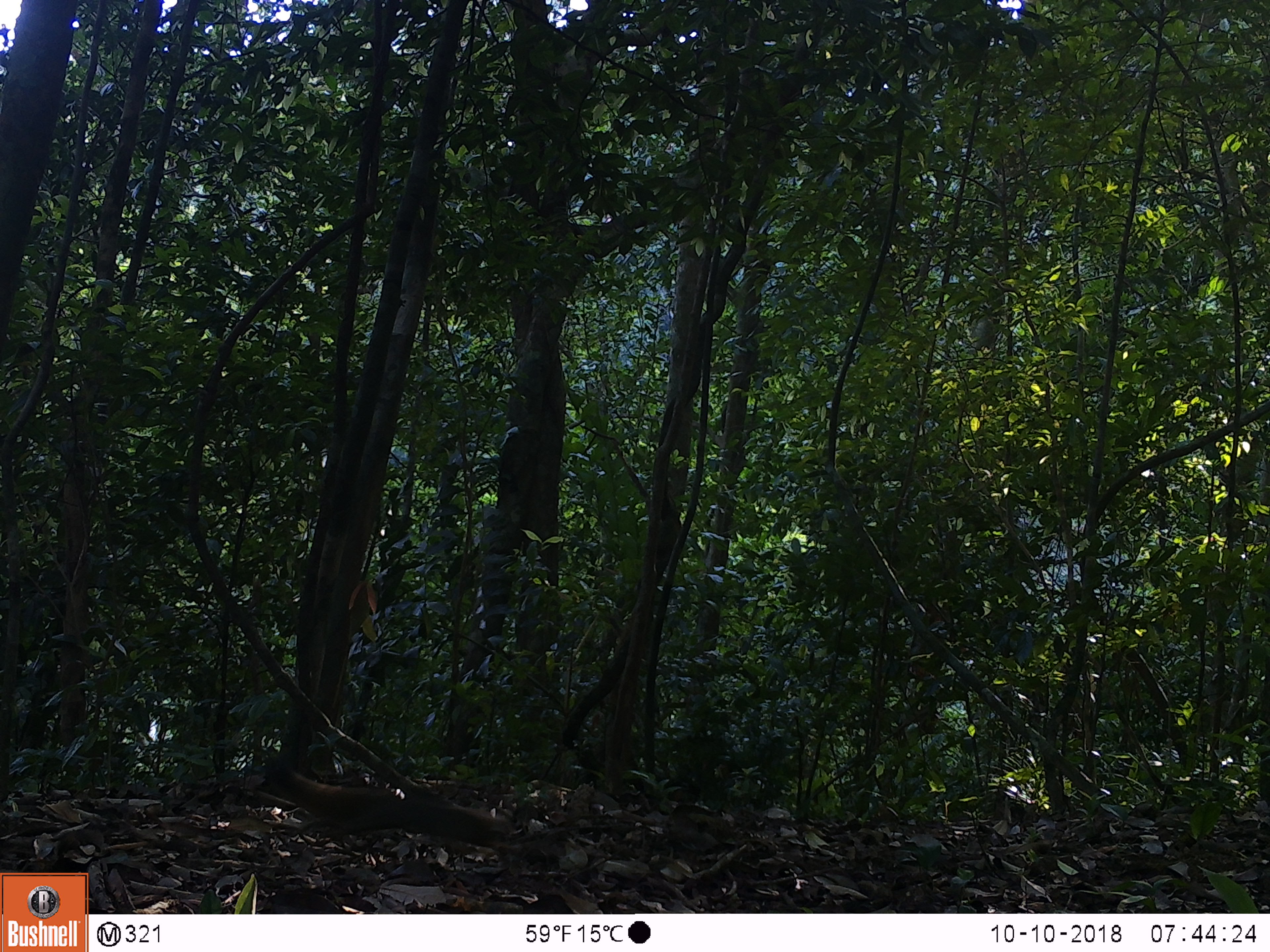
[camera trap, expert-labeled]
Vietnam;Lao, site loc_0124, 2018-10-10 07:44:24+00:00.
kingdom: Animalia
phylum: Chordata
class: Mammalia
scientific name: Mammalia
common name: mammal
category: unidentified small mammal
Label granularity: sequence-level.